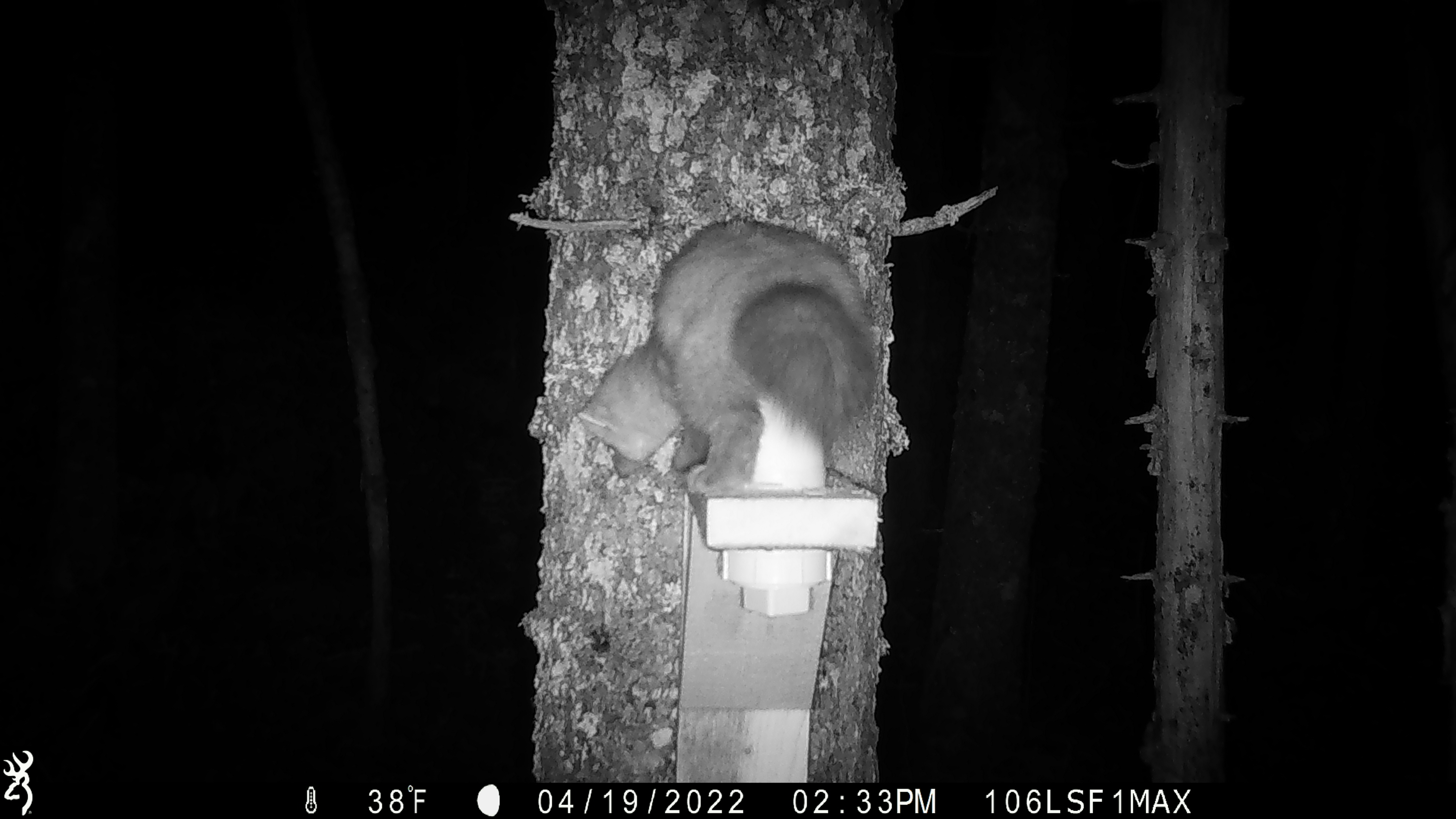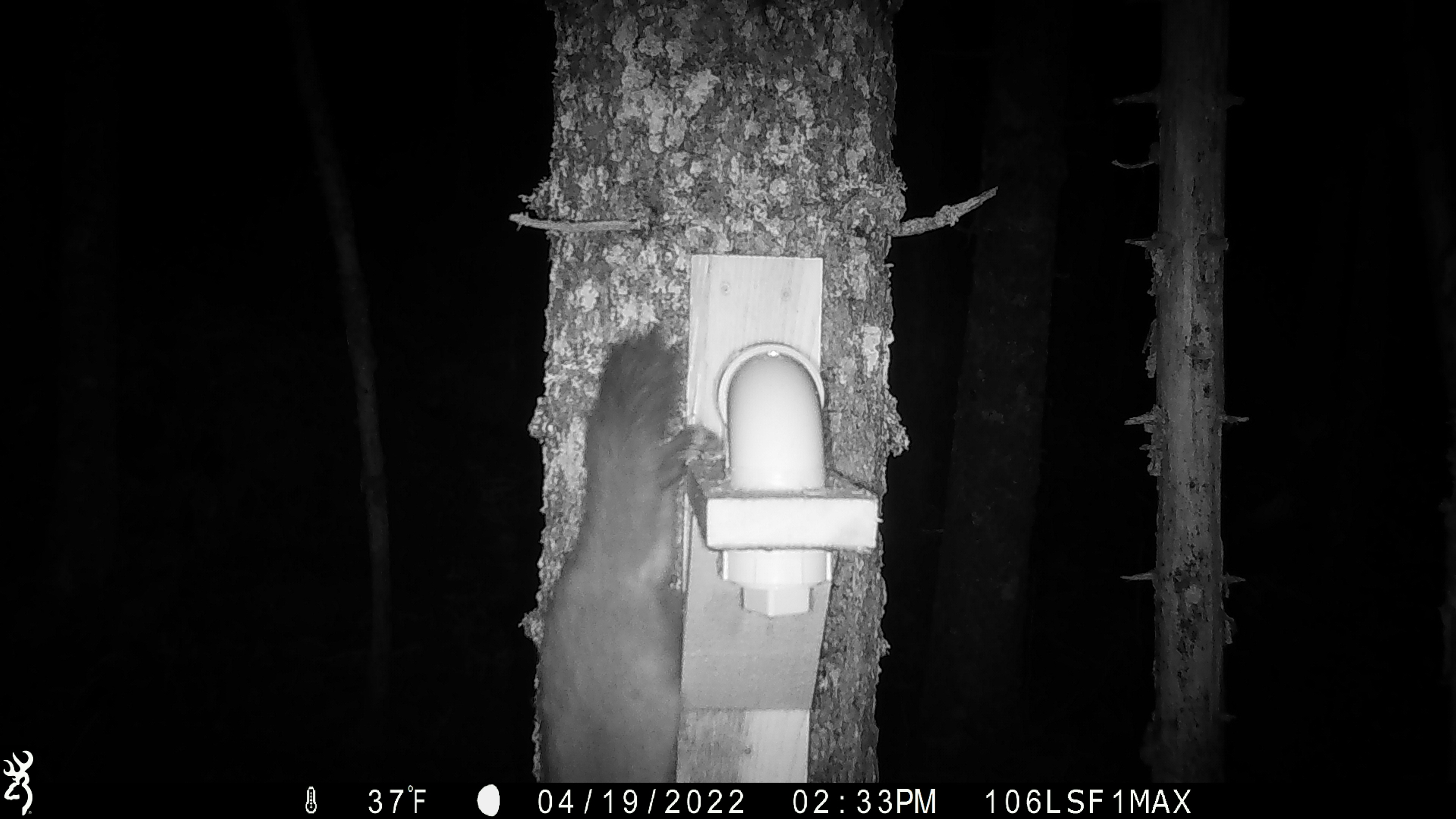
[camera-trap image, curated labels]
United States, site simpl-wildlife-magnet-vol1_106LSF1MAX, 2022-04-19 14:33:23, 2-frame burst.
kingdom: Animalia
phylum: Chordata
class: Mammalia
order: Carnivora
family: Mustelidae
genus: Martes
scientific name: Martes americana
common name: american marten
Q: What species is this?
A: American marten (Martes americana).